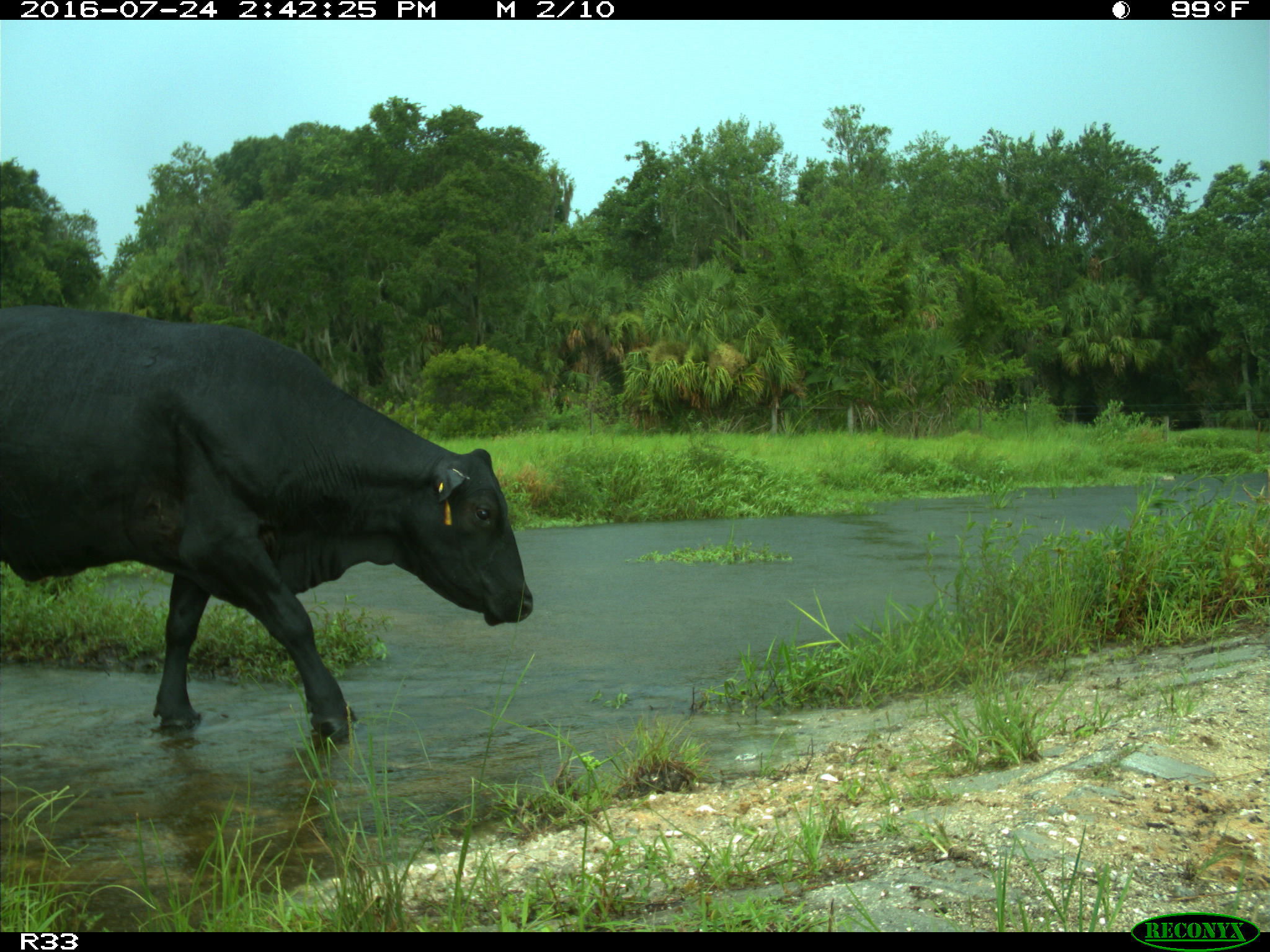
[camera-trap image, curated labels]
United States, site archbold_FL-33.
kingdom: Animalia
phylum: Chordata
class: Mammalia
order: Artiodactyla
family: Bovidae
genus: Bos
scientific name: Bos taurus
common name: domestic cow